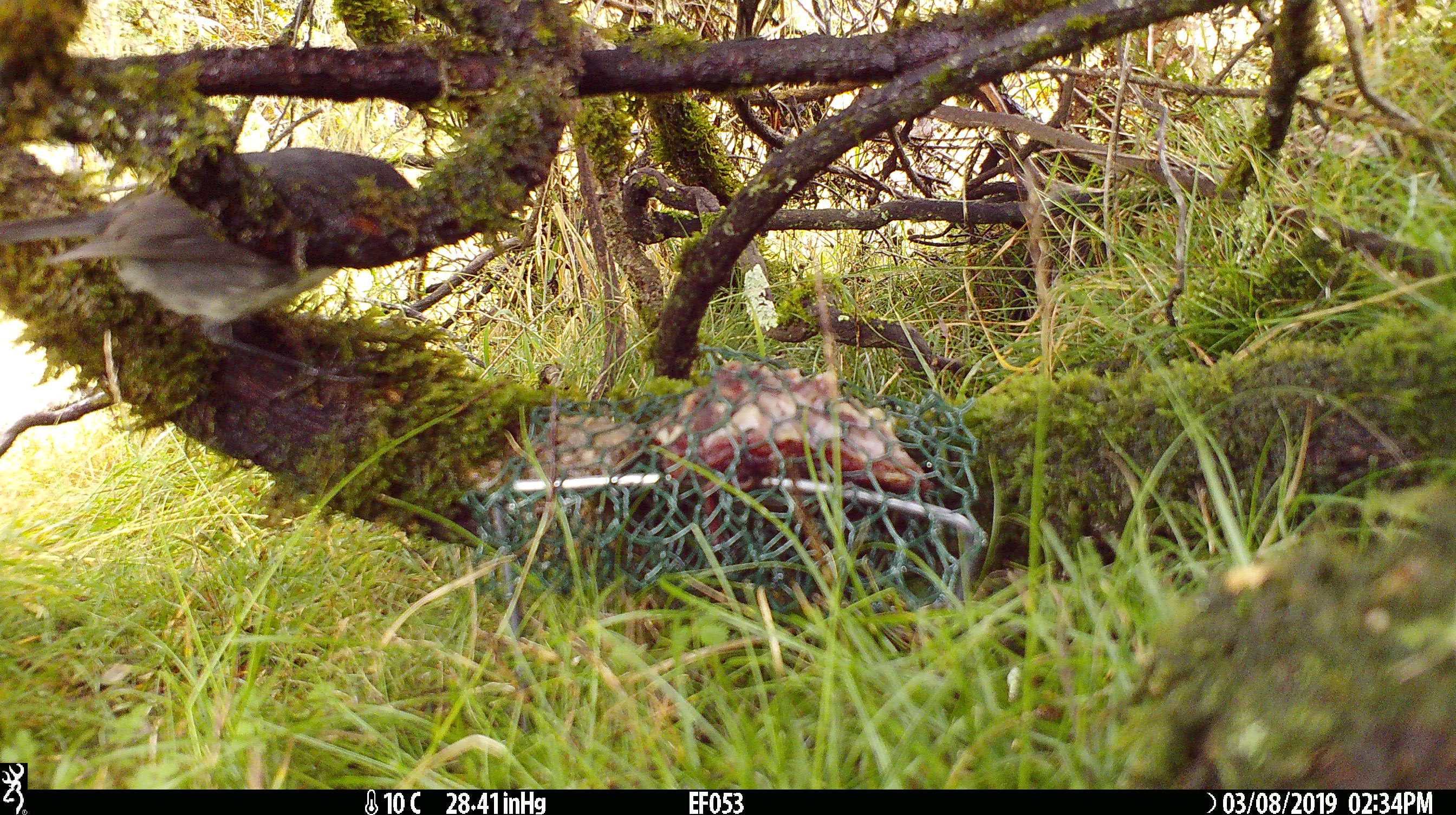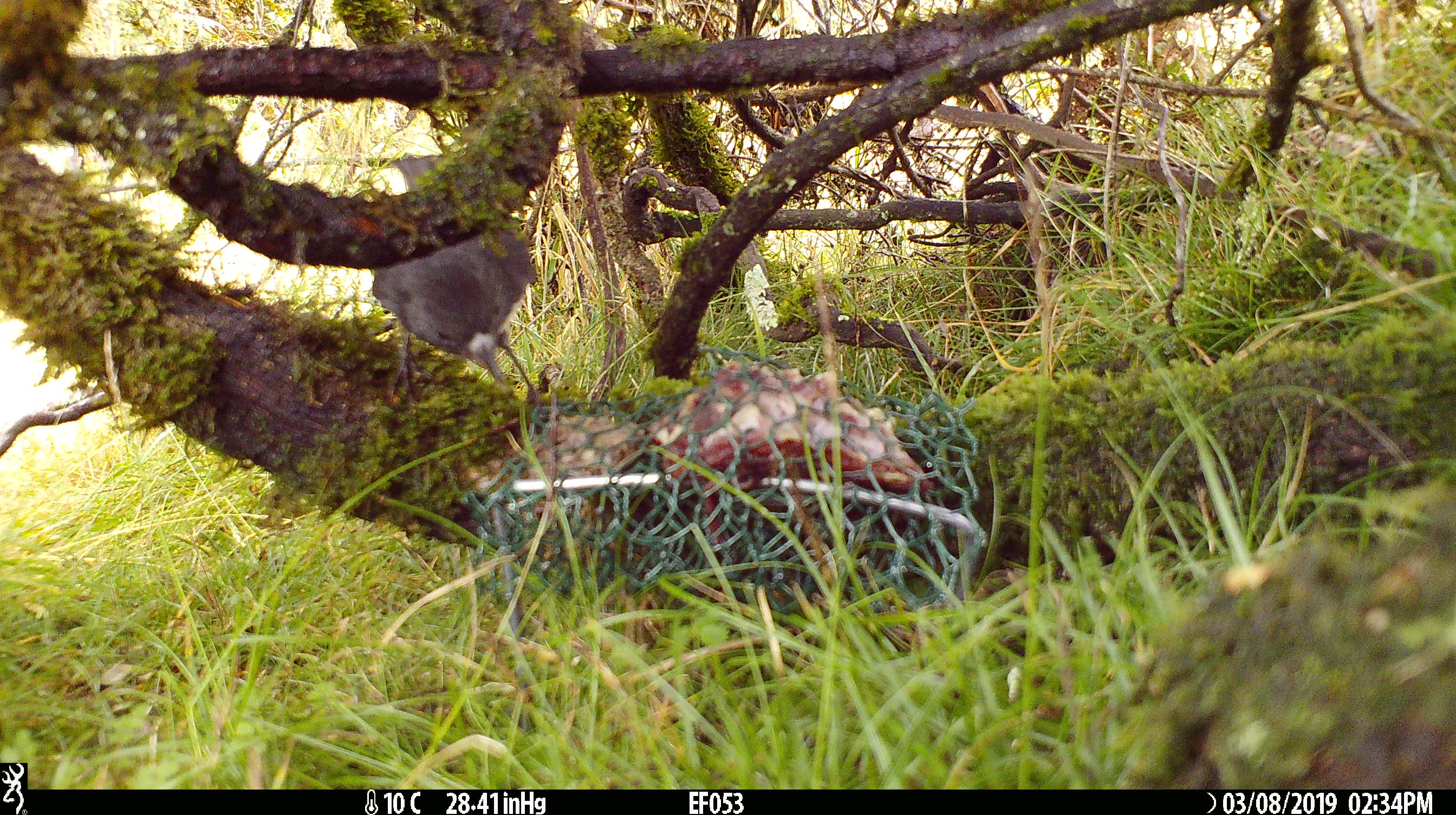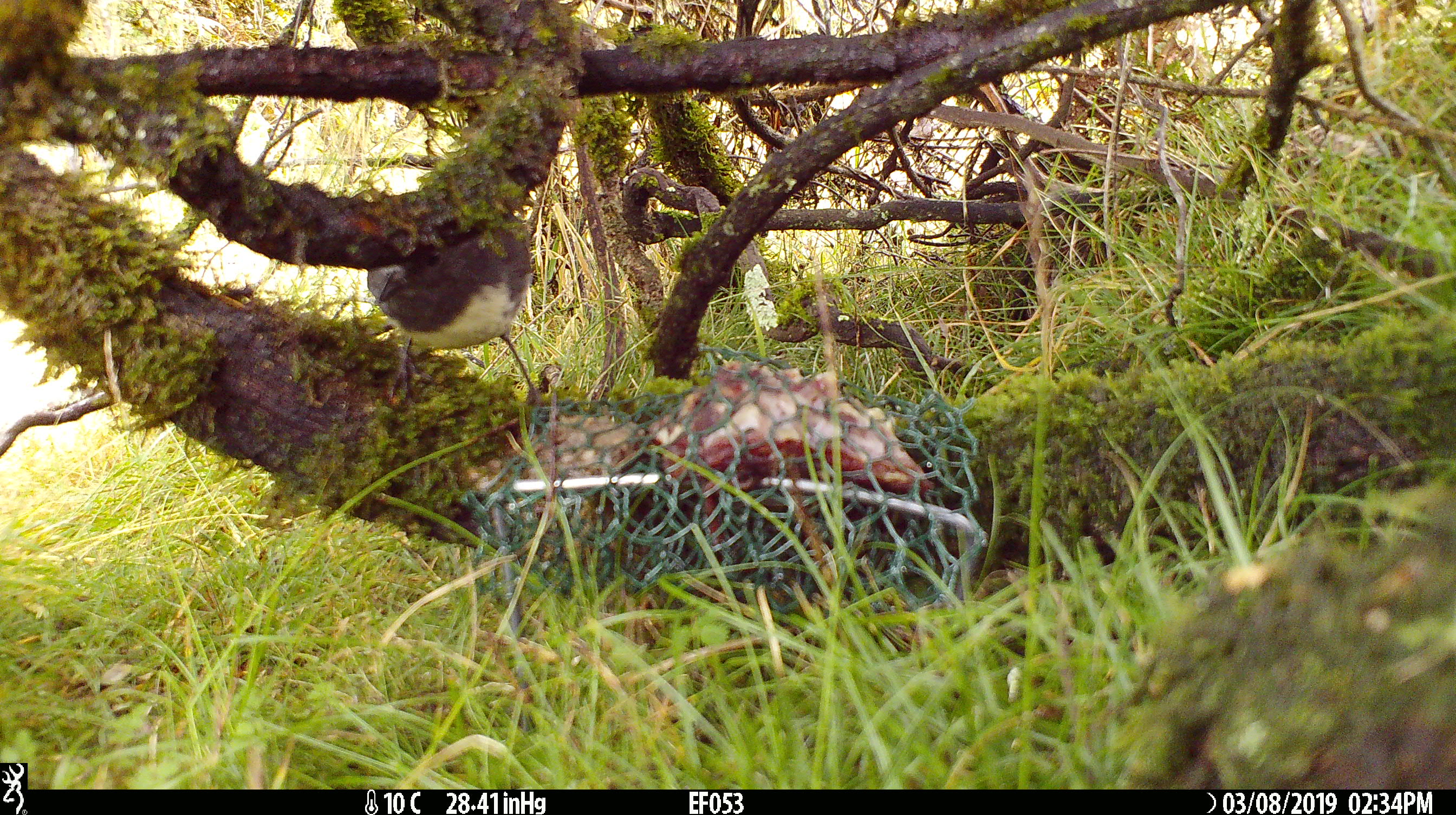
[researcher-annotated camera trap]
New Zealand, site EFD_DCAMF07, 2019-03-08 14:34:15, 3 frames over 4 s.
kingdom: Animalia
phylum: Chordata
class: Aves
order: Passeriformes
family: Petroicidae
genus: Petroica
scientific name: Petroica australis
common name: new zealand robin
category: robin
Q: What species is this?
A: Robin (new zealand robin) (Petroica australis).